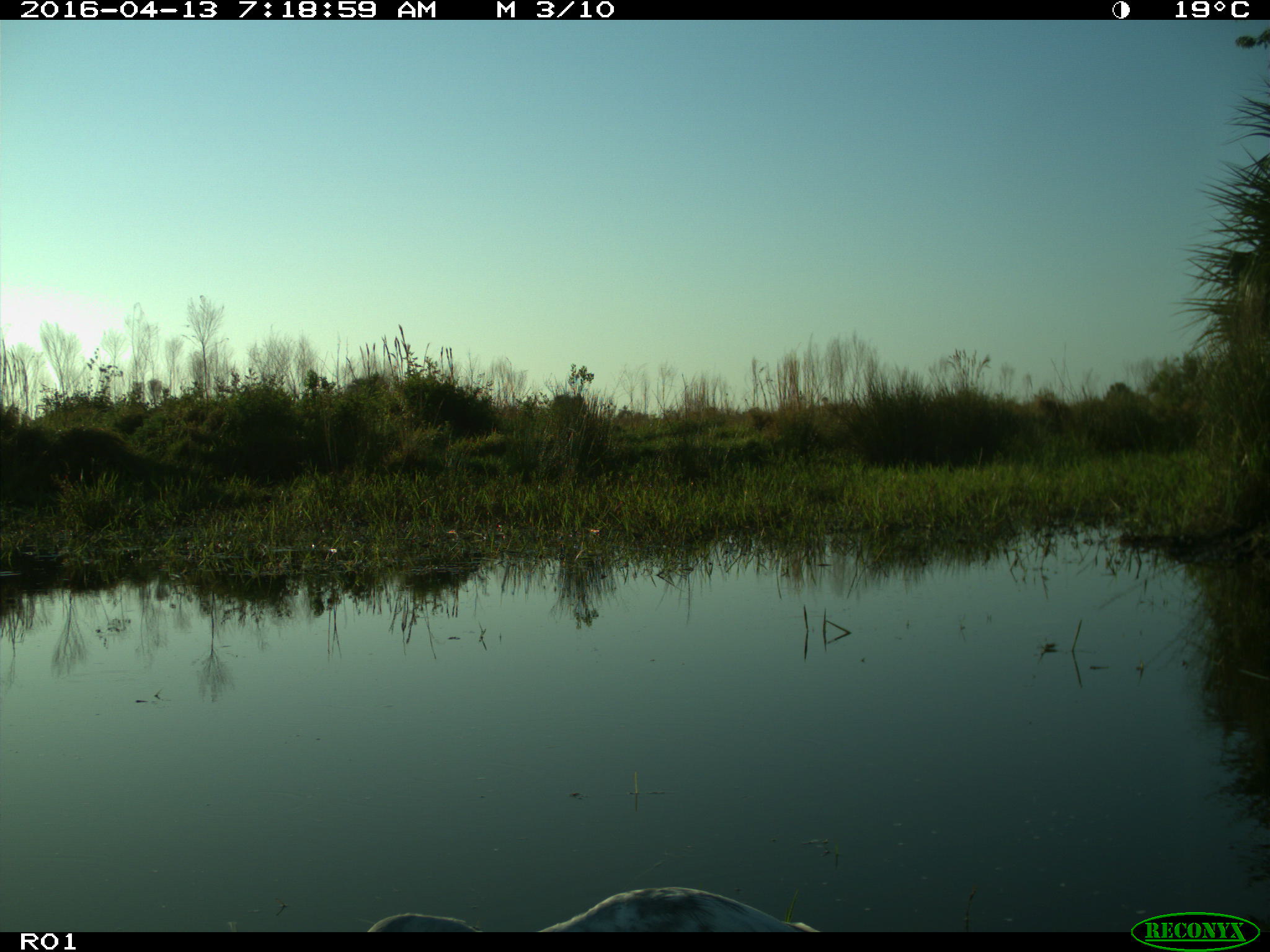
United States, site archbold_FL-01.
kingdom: Animalia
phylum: Chordata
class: Aves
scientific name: Aves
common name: birds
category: unidentified bird